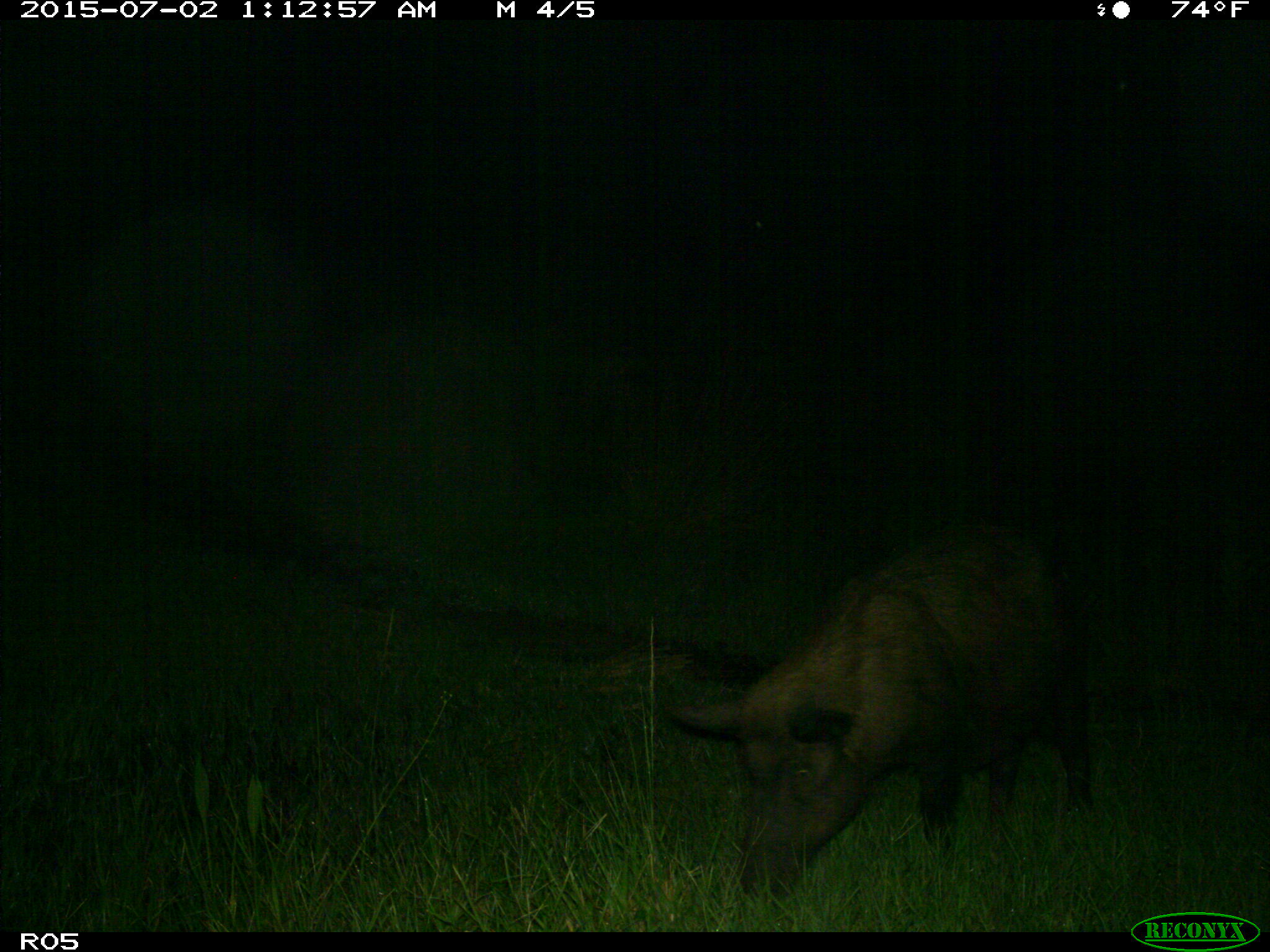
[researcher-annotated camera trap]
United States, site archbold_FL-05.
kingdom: Animalia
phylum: Chordata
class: Mammalia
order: Artiodactyla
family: Suidae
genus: Sus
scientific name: Sus scrofa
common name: wild boar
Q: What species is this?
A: Sus scrofa (wild boar).